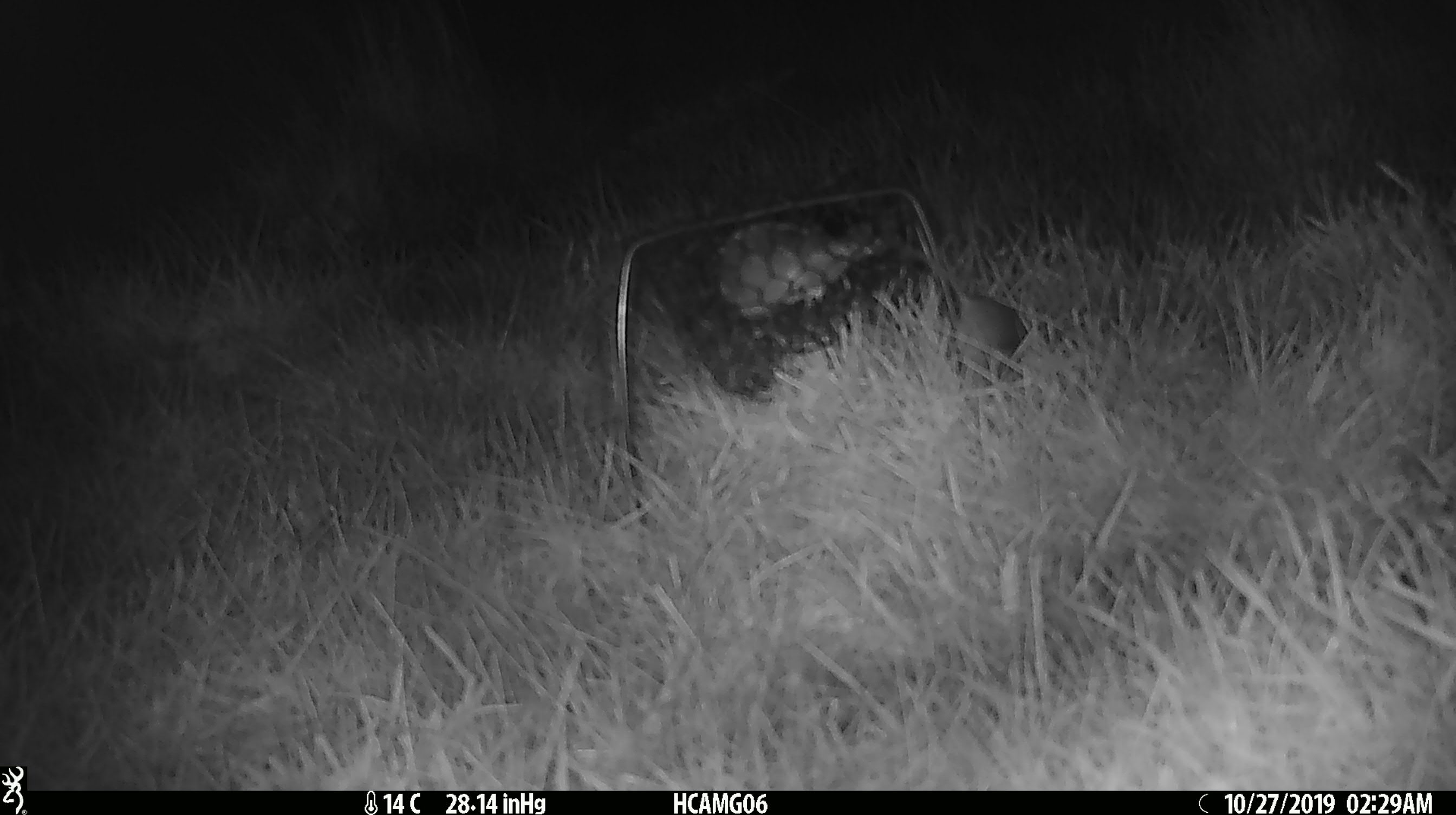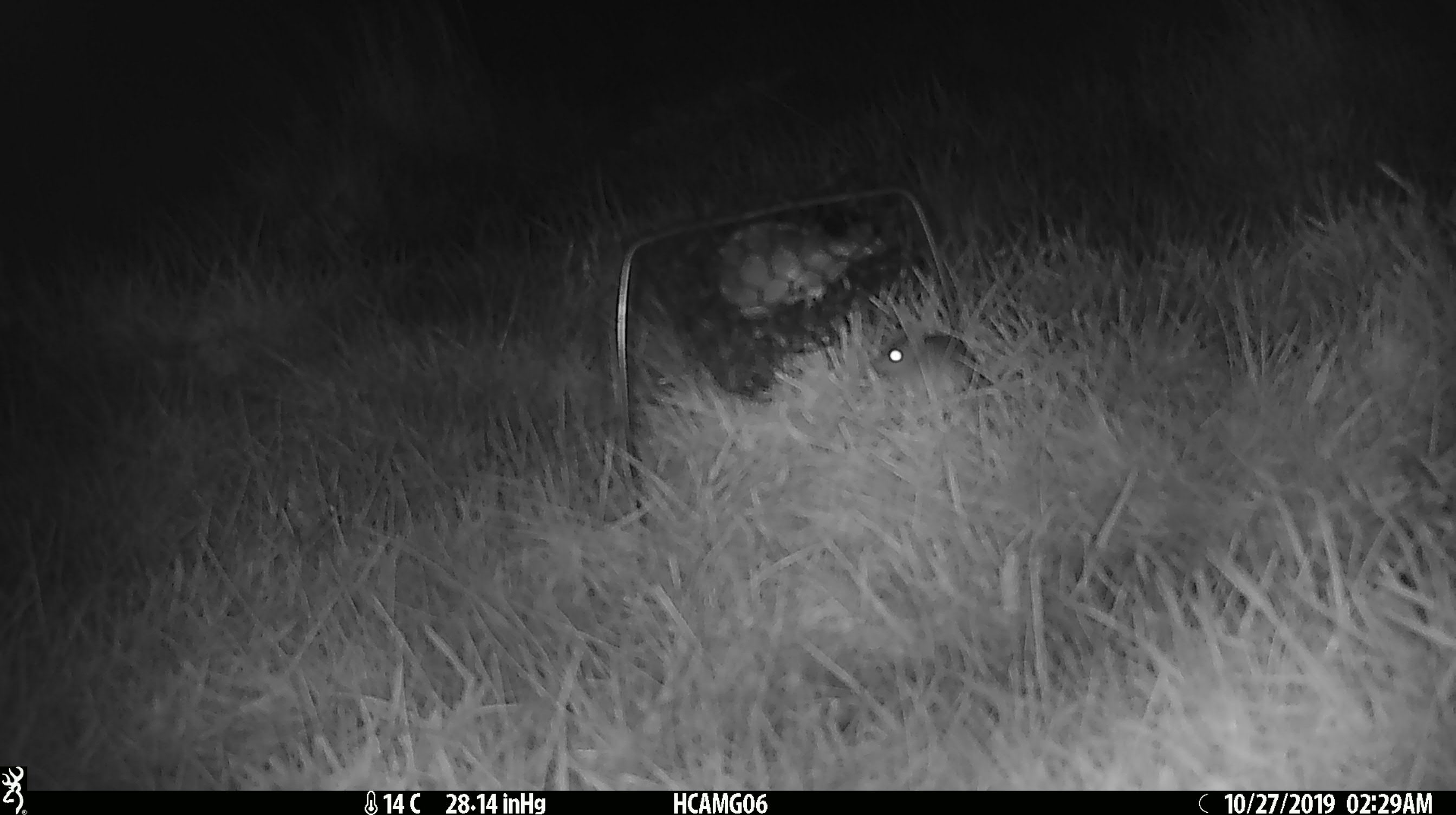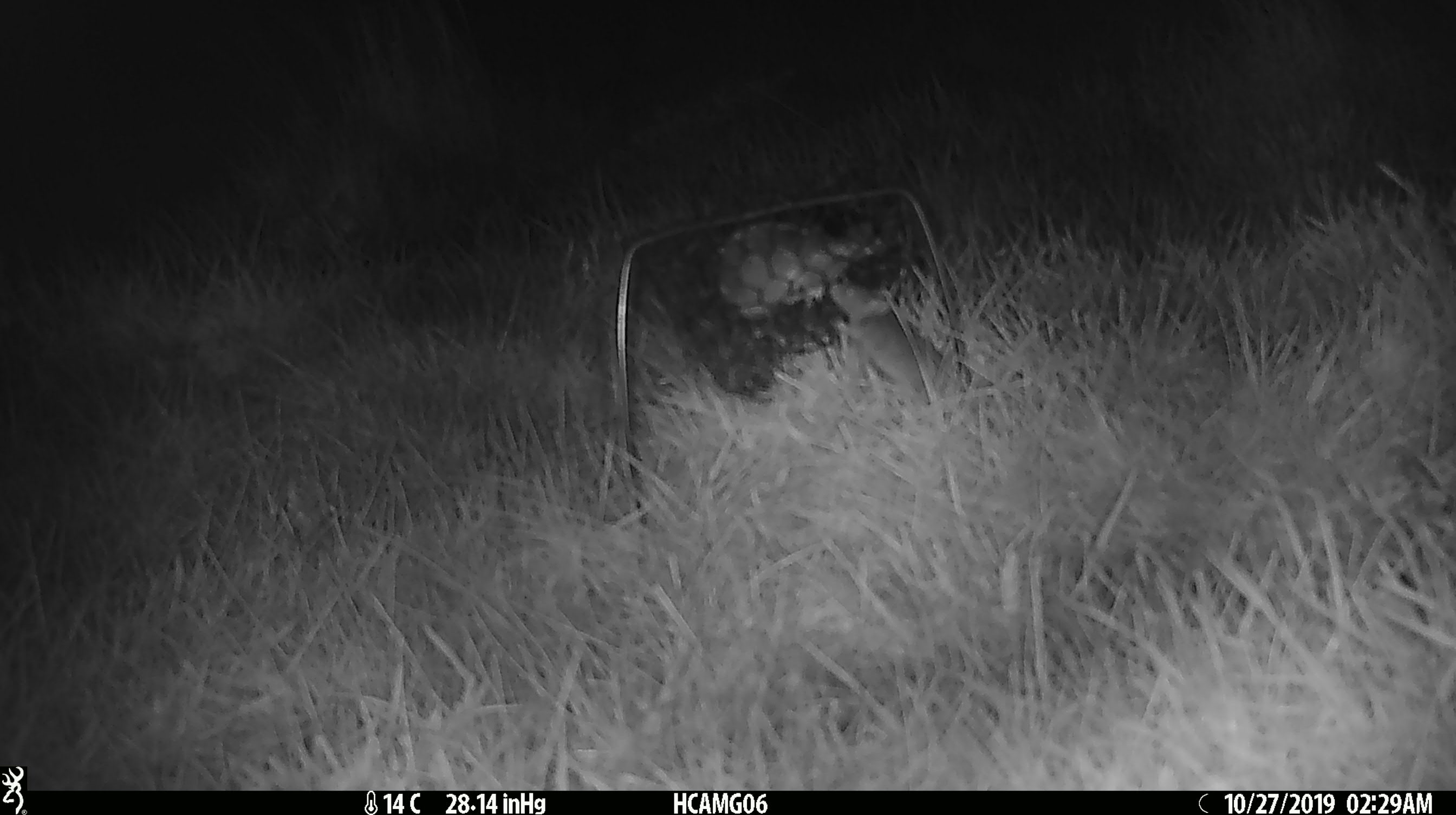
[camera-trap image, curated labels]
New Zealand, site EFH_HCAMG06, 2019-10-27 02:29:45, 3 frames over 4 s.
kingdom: Animalia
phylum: Chordata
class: Mammalia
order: Rodentia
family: Muridae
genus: Mus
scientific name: Mus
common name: mouse